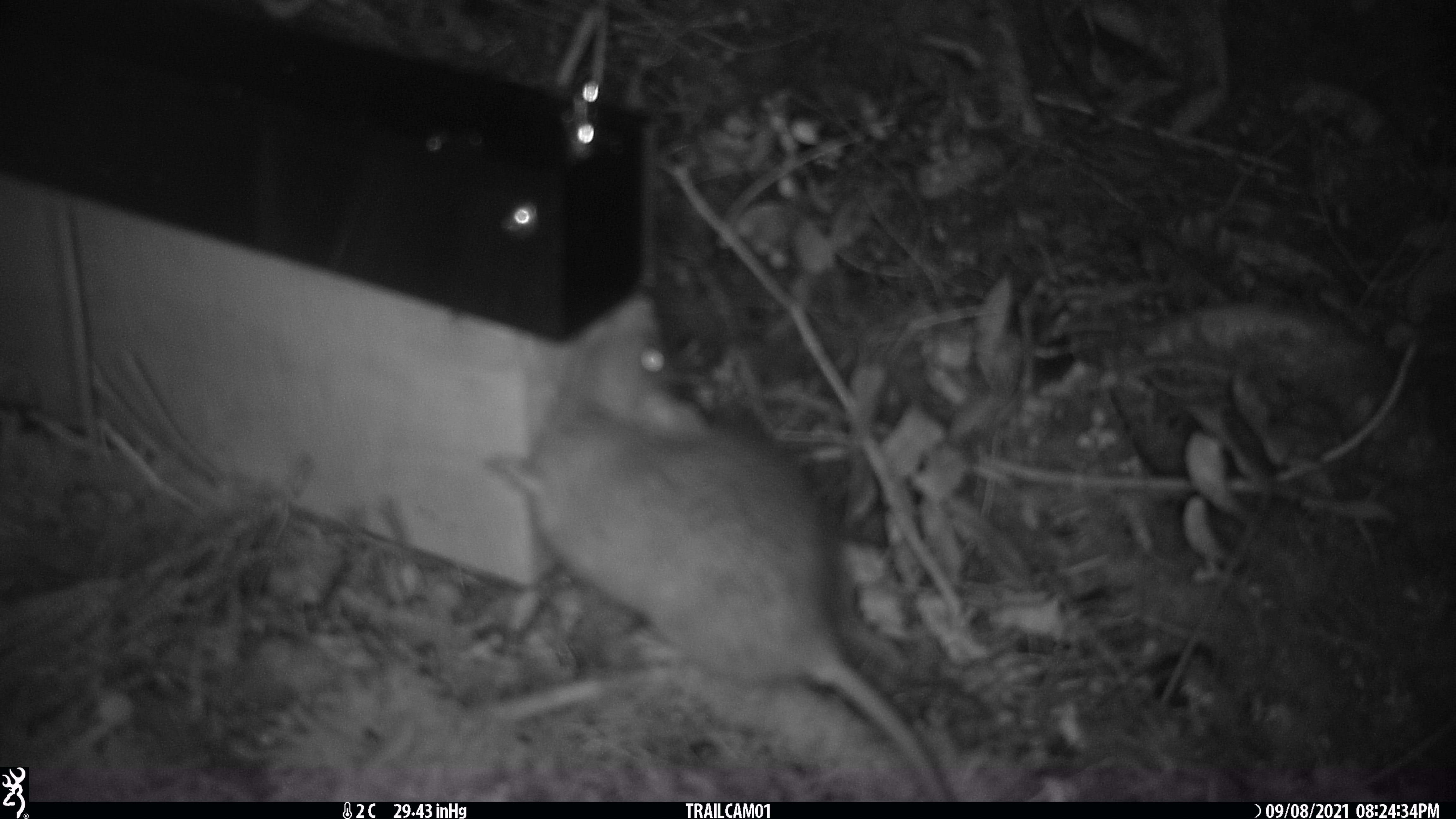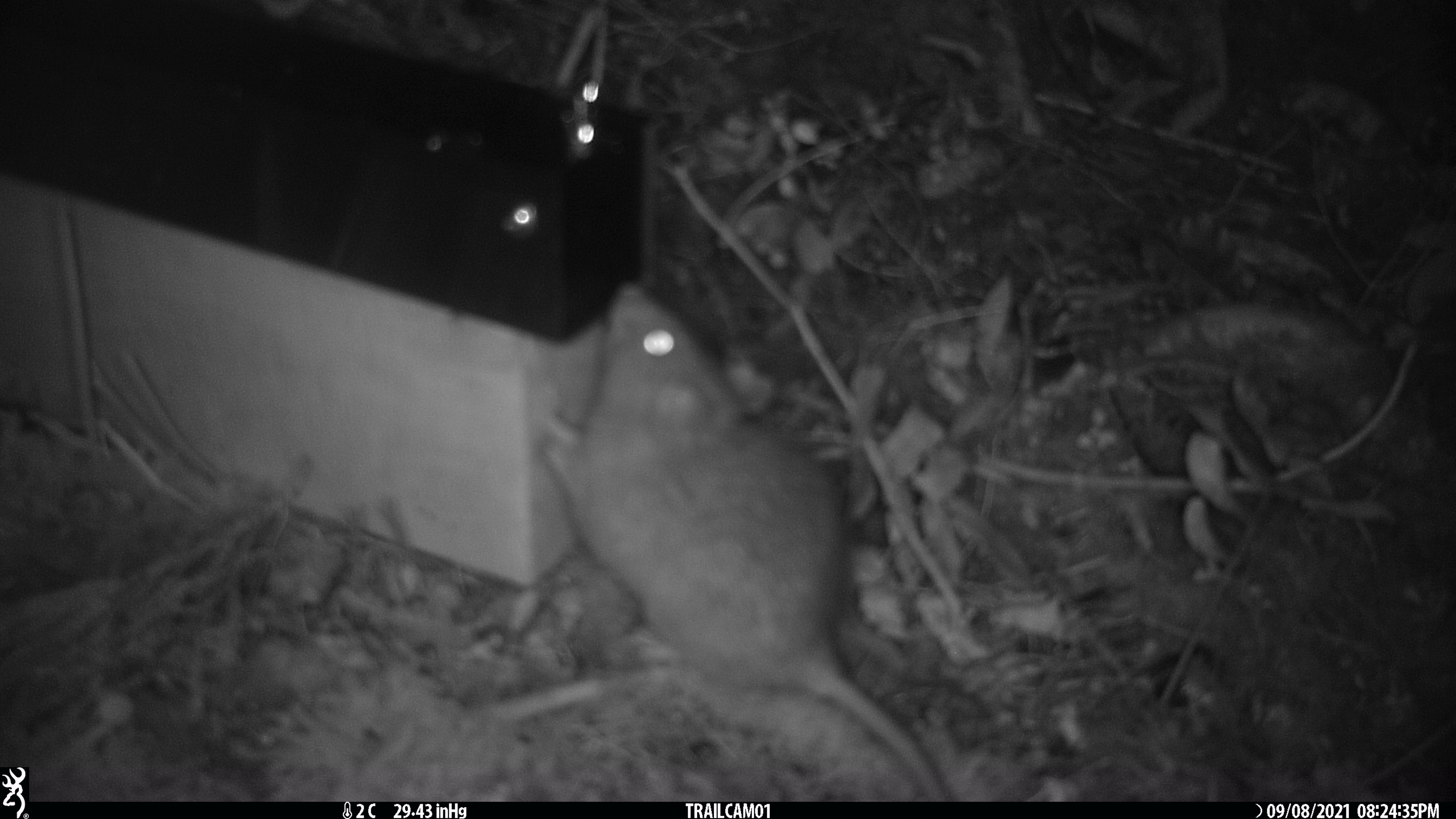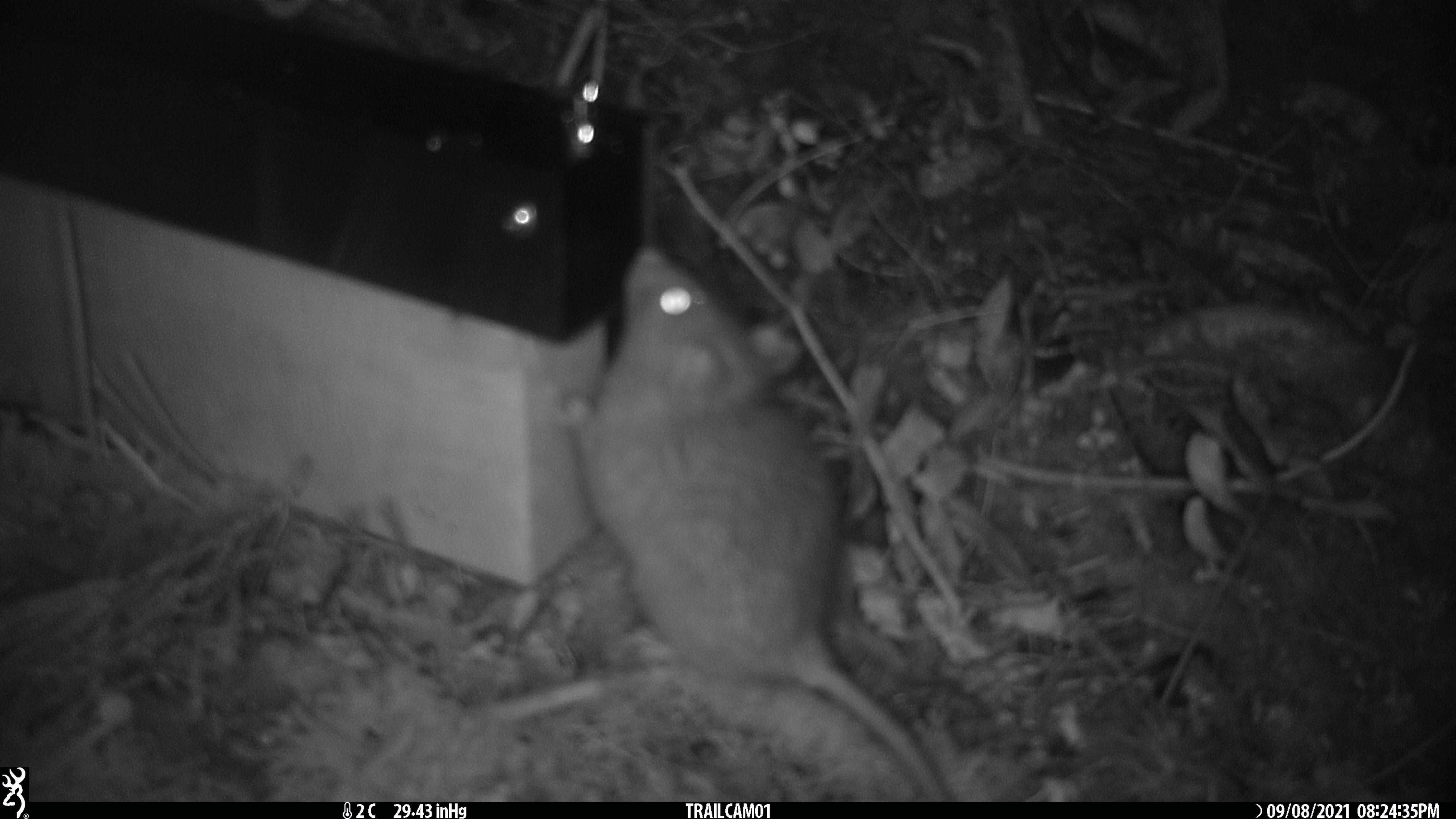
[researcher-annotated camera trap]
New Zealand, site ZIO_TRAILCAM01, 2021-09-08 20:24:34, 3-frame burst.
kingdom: Animalia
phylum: Chordata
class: Mammalia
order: Rodentia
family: Muridae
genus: Rattus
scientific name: Rattus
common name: rat